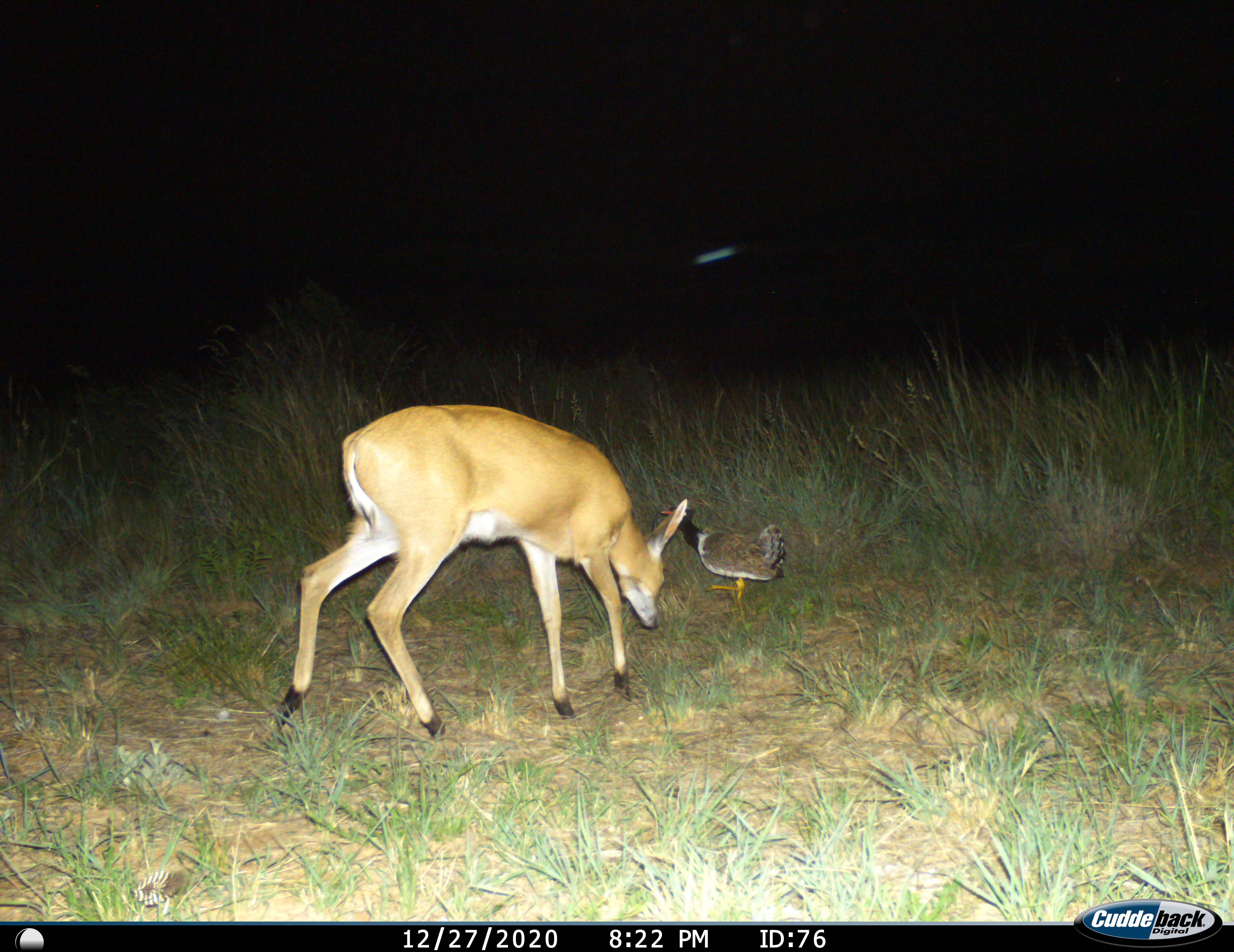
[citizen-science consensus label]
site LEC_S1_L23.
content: unidentified animal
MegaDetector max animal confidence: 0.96